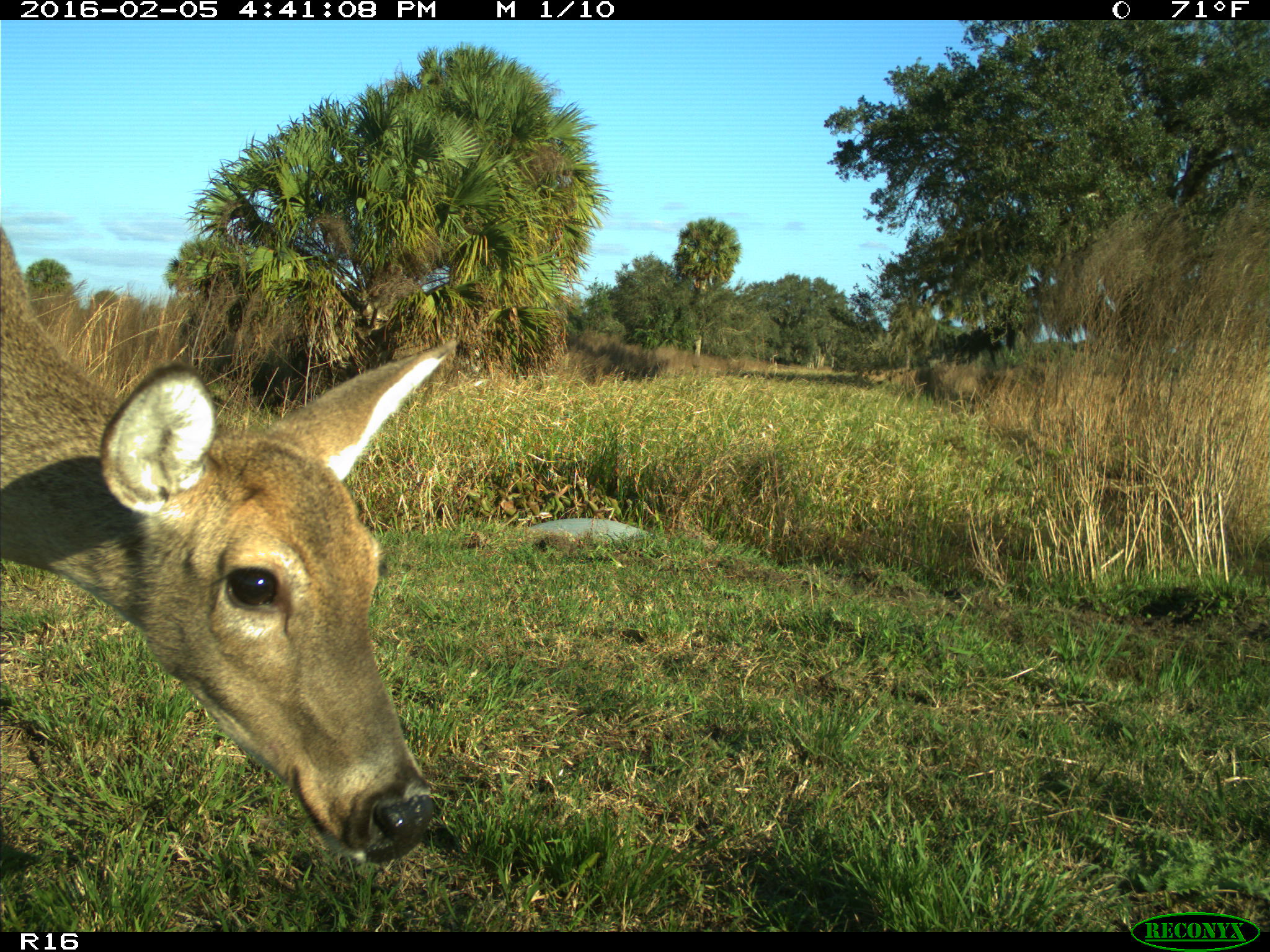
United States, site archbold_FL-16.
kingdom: Animalia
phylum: Chordata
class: Mammalia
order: Artiodactyla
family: Cervidae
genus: Odocoileus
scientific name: Odocoileus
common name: deer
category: unidentified deer